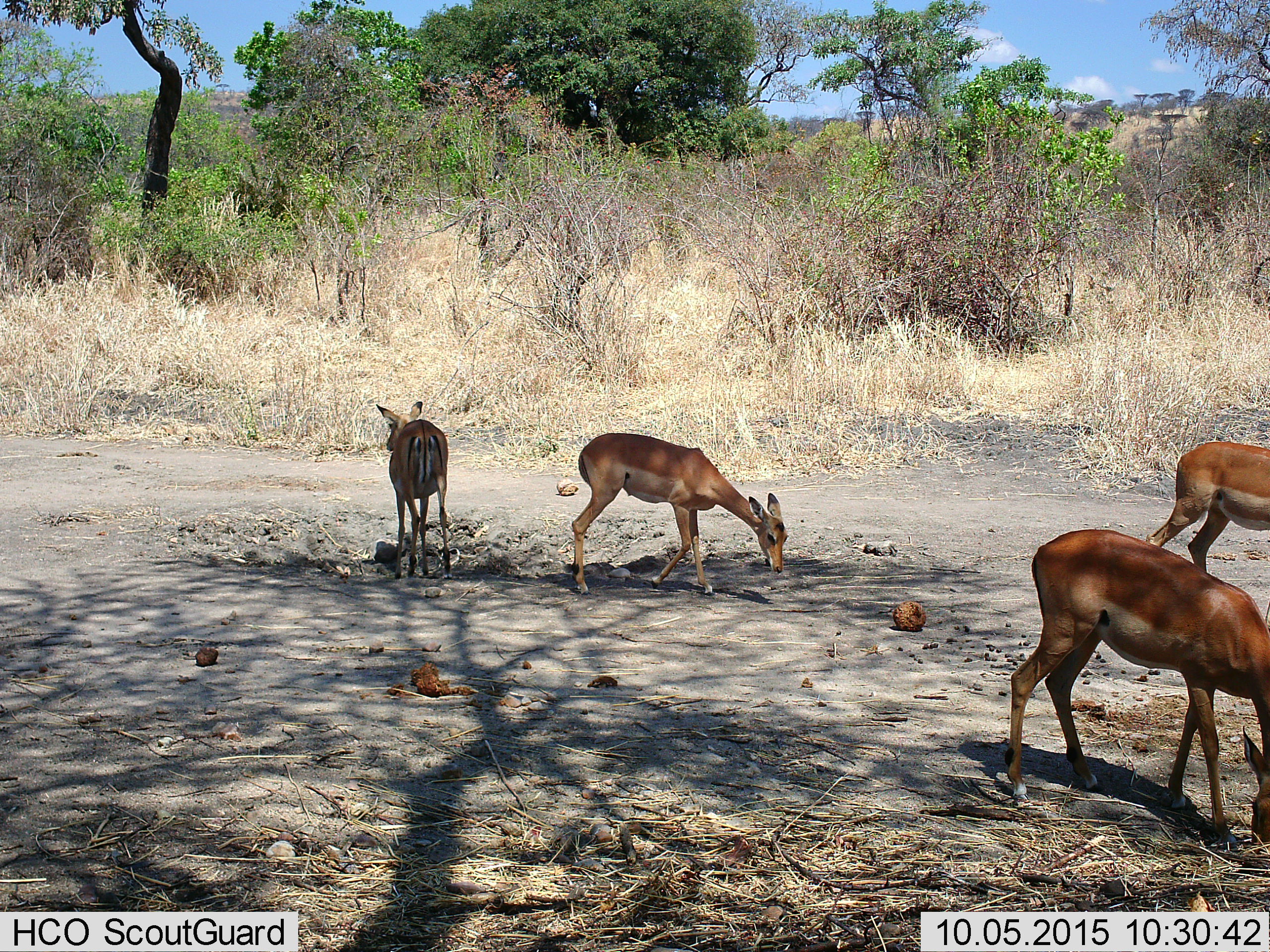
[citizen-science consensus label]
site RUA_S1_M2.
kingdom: Animalia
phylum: Chordata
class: Mammalia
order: Artiodactyla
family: Bovidae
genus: Aepyceros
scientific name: Aepyceros melampus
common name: impala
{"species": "impala (Aepyceros melampus)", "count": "4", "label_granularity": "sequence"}